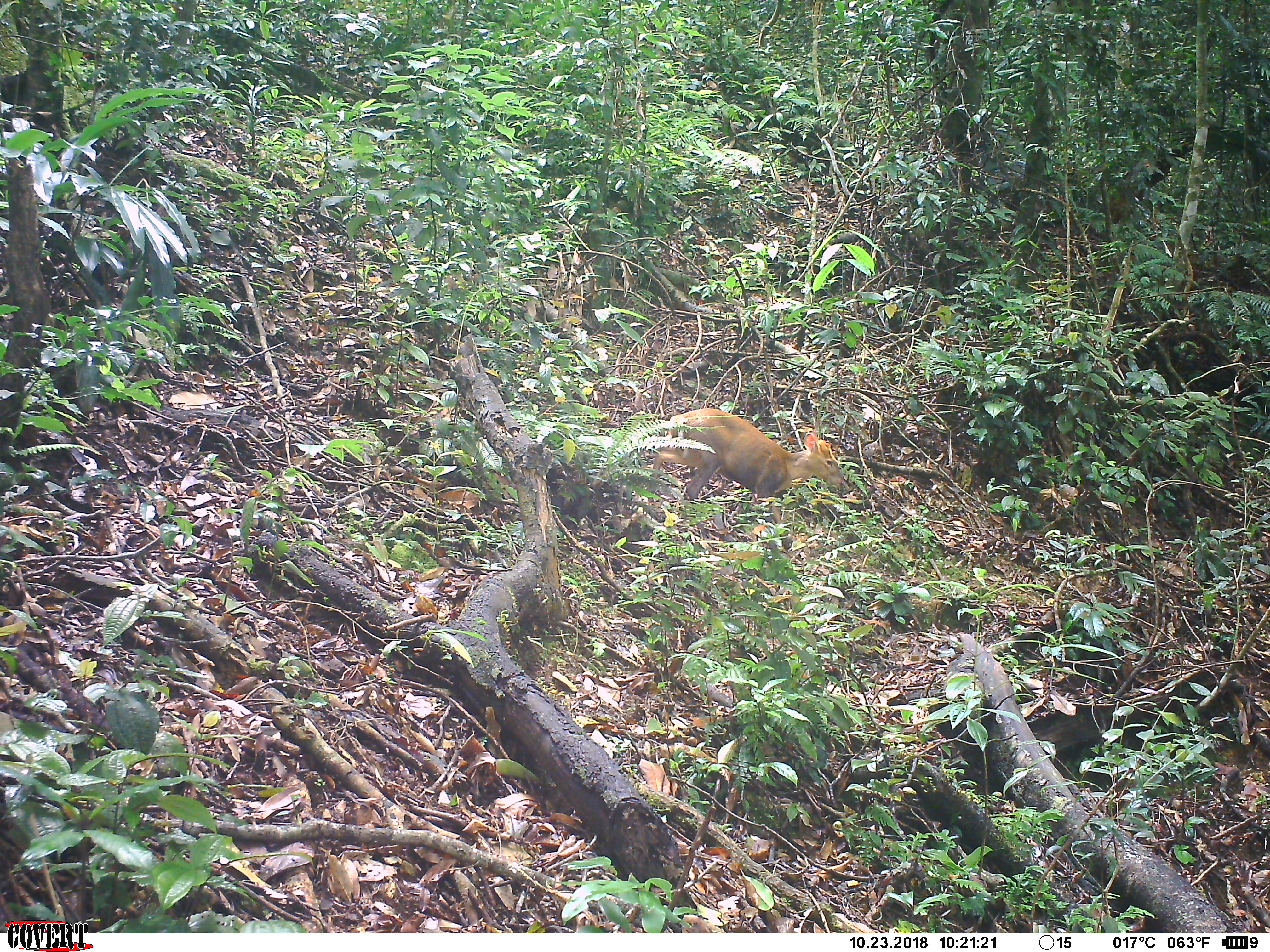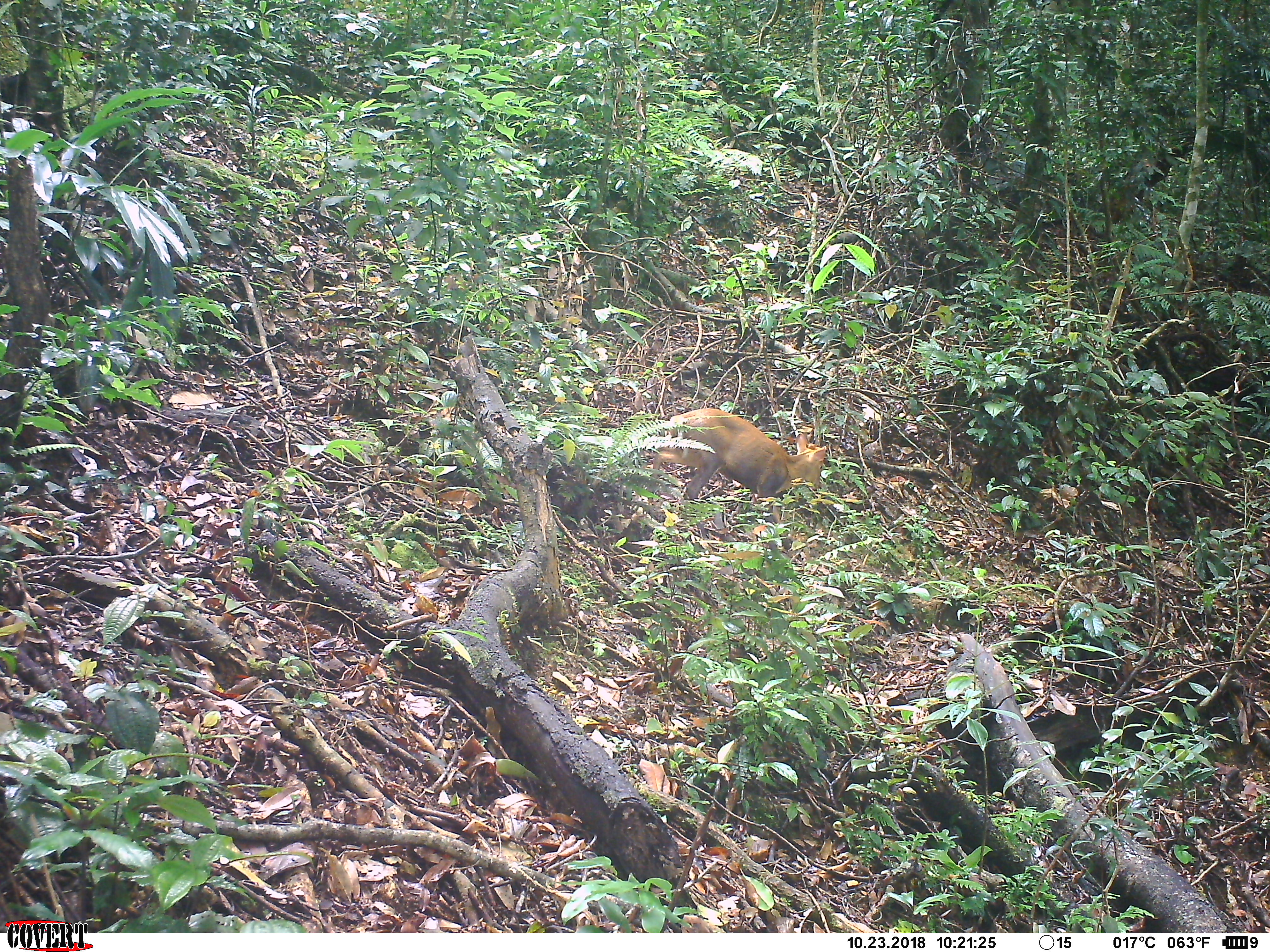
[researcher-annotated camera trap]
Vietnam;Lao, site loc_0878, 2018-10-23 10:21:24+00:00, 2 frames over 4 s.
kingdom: Animalia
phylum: Chordata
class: Mammalia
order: Artiodactyla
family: Cervidae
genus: Muntiacus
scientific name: Muntiacus rooseveltorum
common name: roosevelt's muntjac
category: roosevelts muntjac group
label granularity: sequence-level